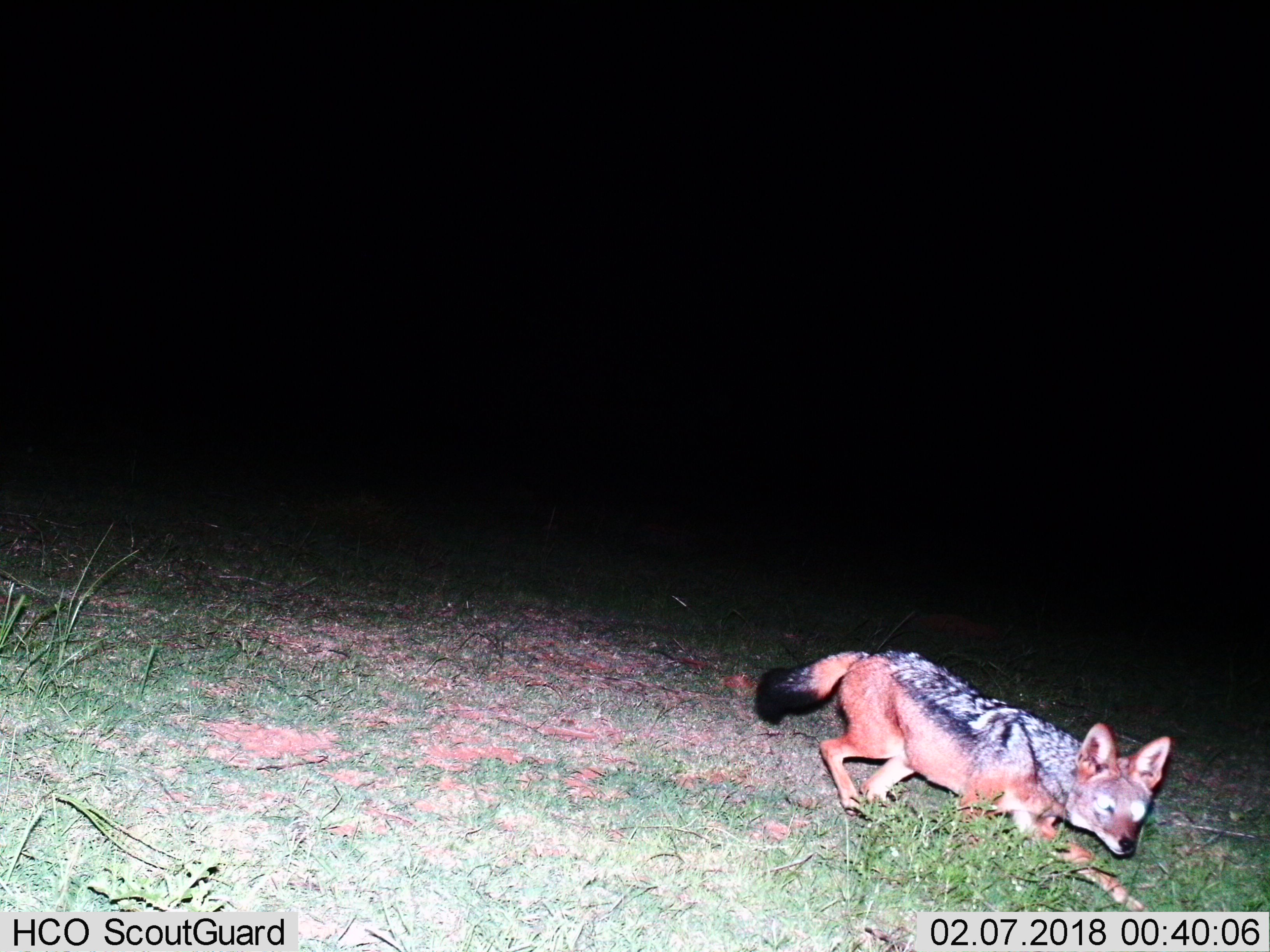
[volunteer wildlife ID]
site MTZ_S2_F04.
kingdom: Animalia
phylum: Chordata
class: Mammalia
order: Carnivora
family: Canidae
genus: Lupulella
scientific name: Lupulella mesomelas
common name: black-backed jackal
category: jackalblackbacked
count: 1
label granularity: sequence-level